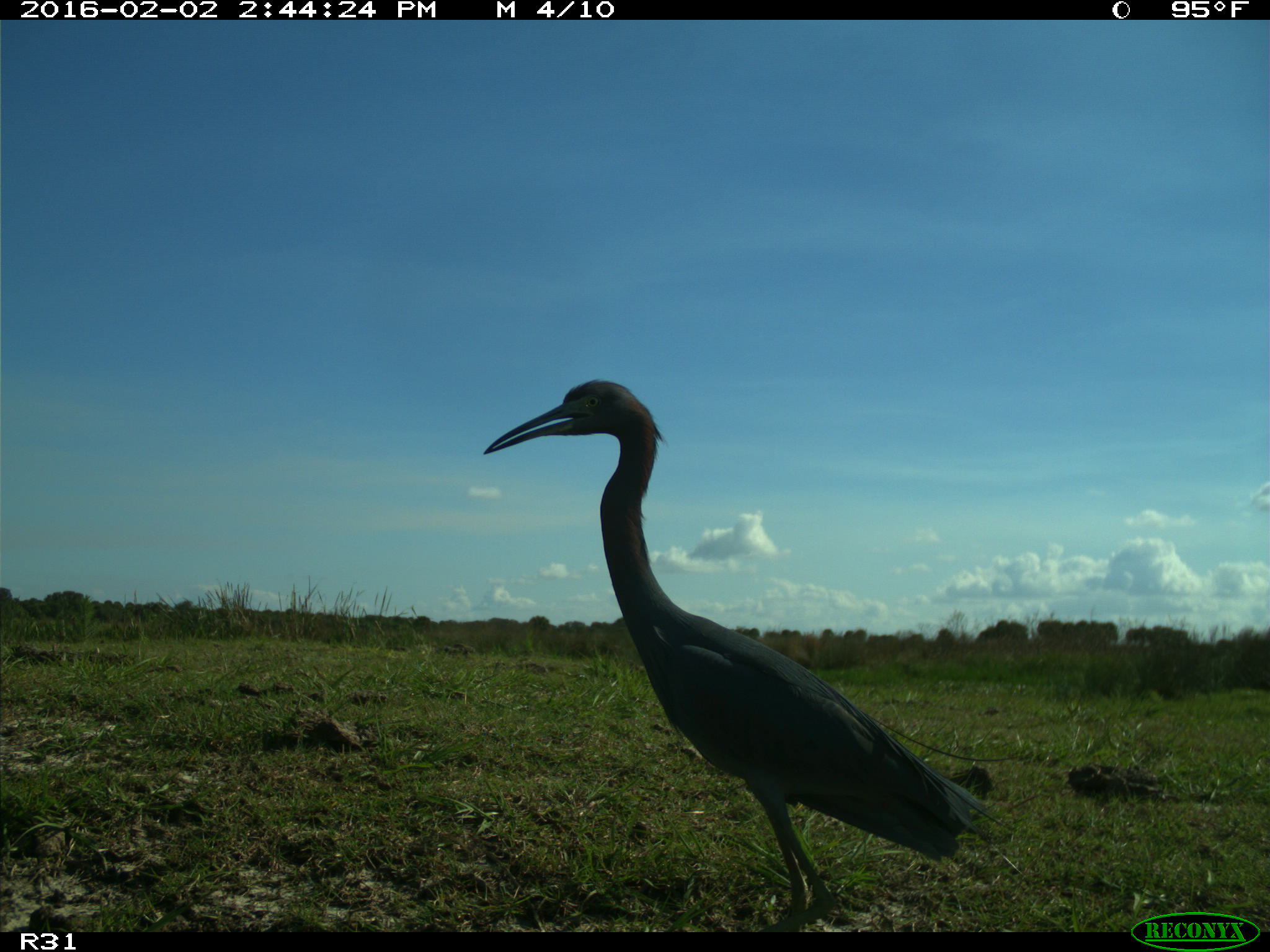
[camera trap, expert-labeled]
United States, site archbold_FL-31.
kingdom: Animalia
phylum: Chordata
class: Aves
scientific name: Aves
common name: birds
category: unidentified bird